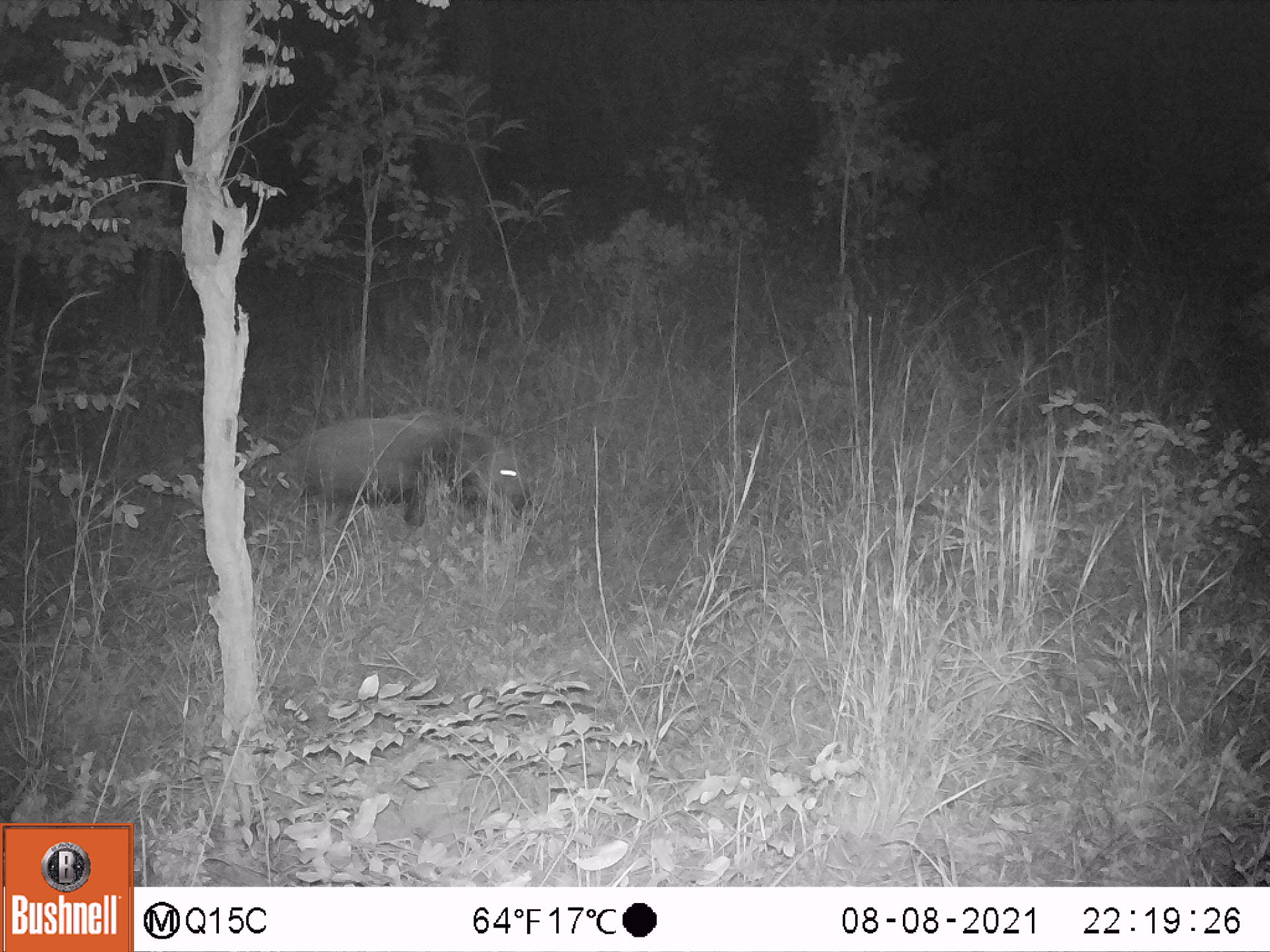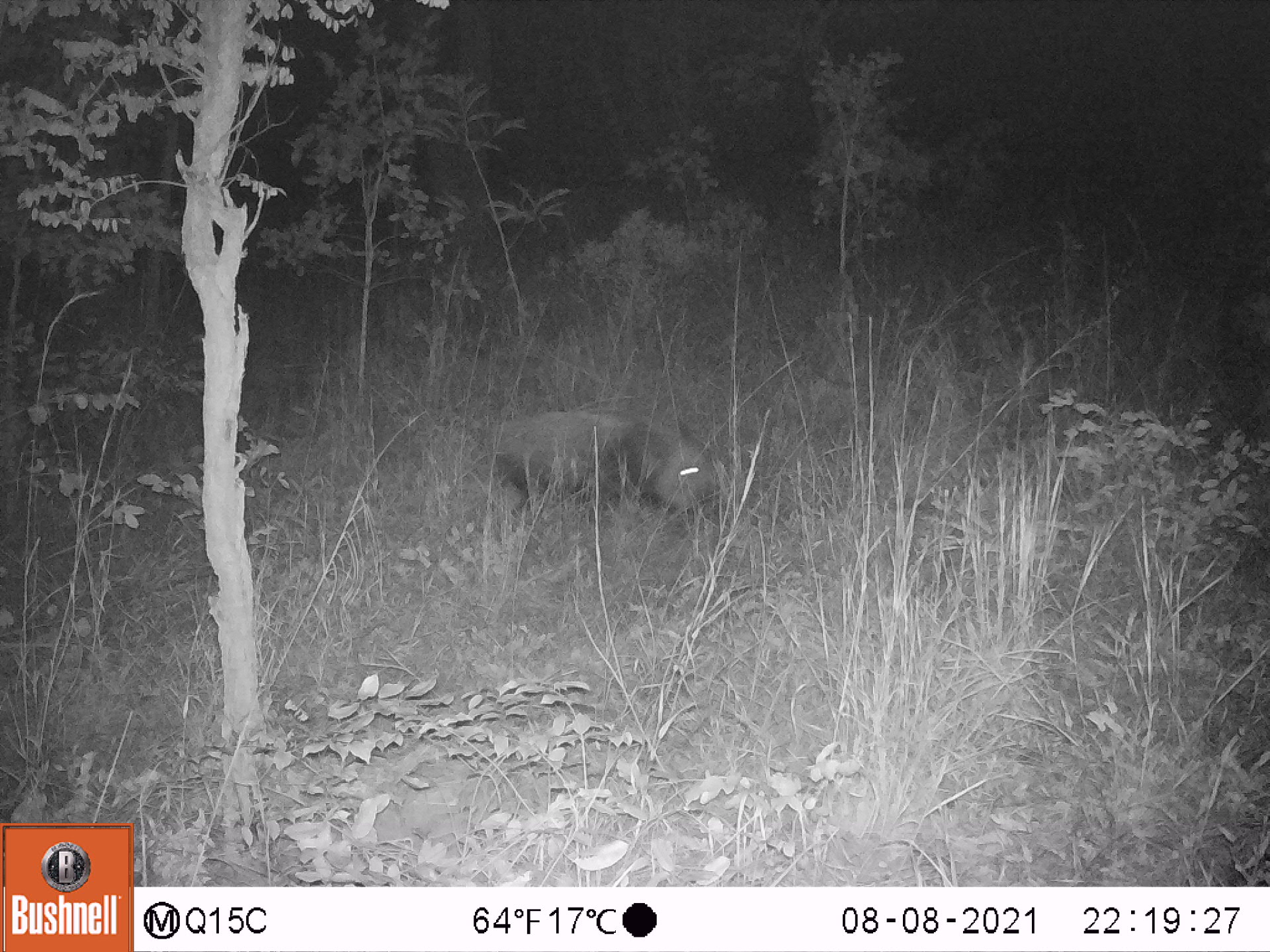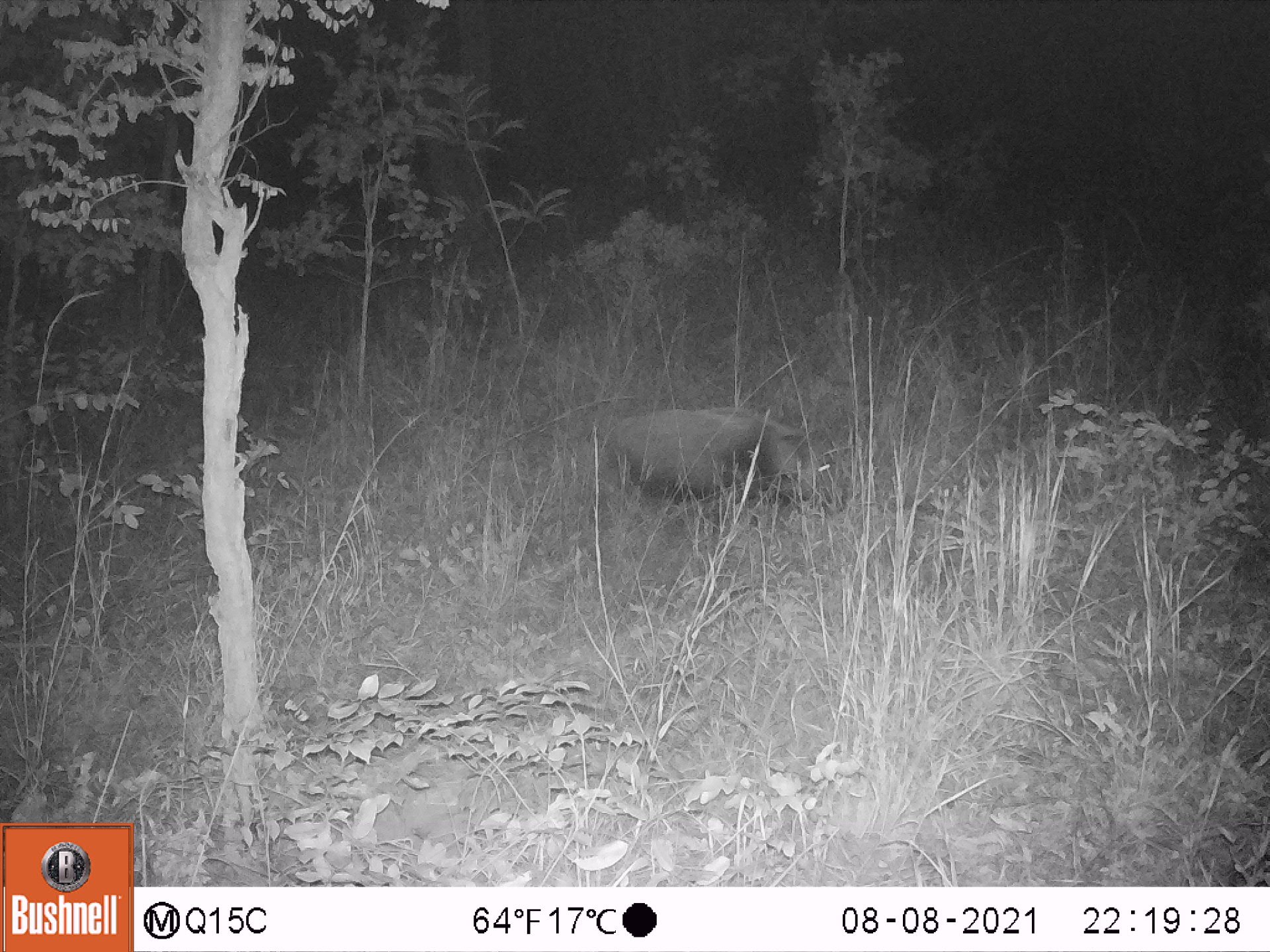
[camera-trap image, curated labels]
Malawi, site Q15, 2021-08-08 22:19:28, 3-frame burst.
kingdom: Animalia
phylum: Chordata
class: Mammalia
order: Artiodactyla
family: Suidae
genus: Potamochoerus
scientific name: Potamochoerus larvatus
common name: bushpig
Bushpig (Potamochoerus larvatus), count 1.